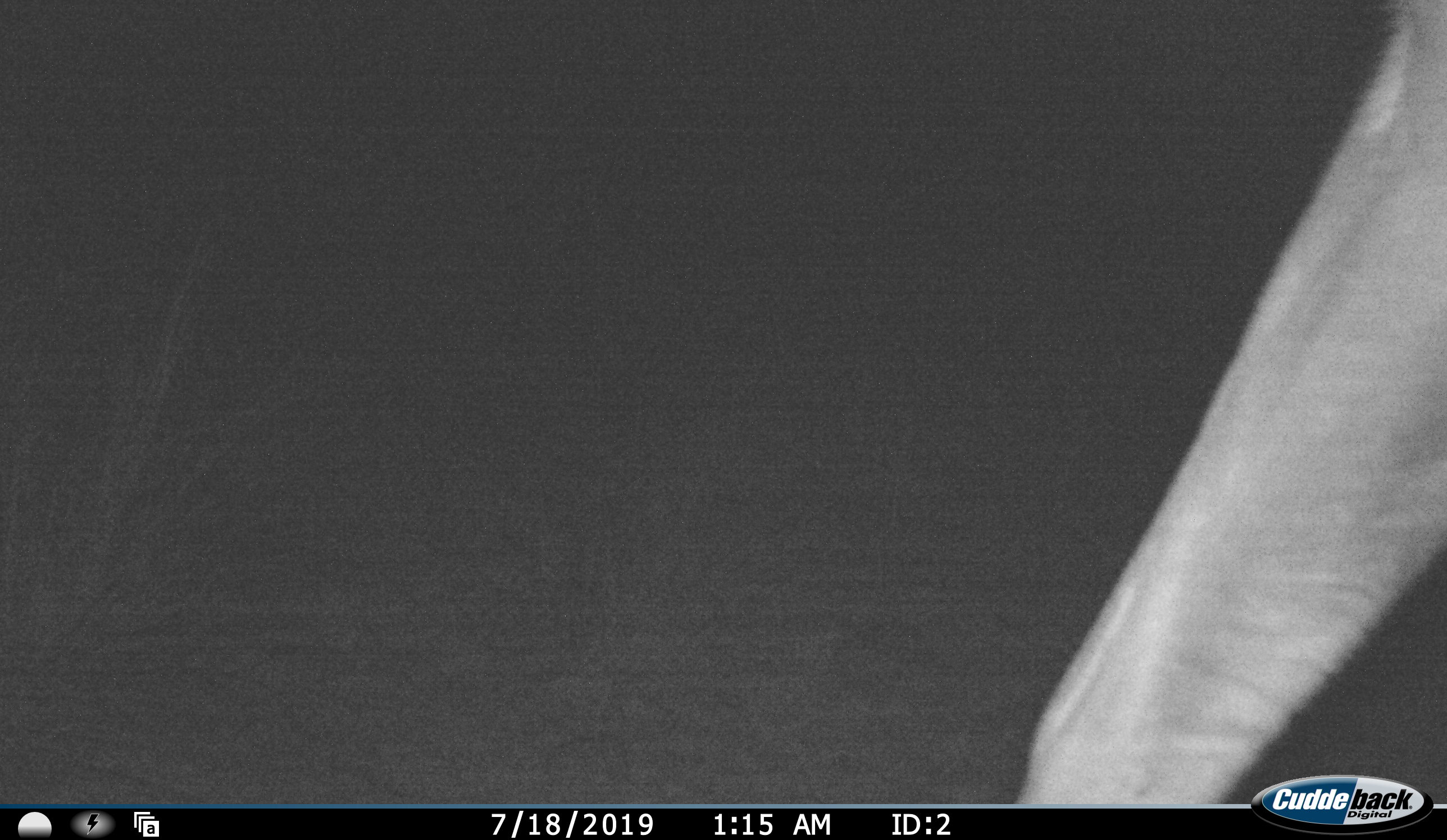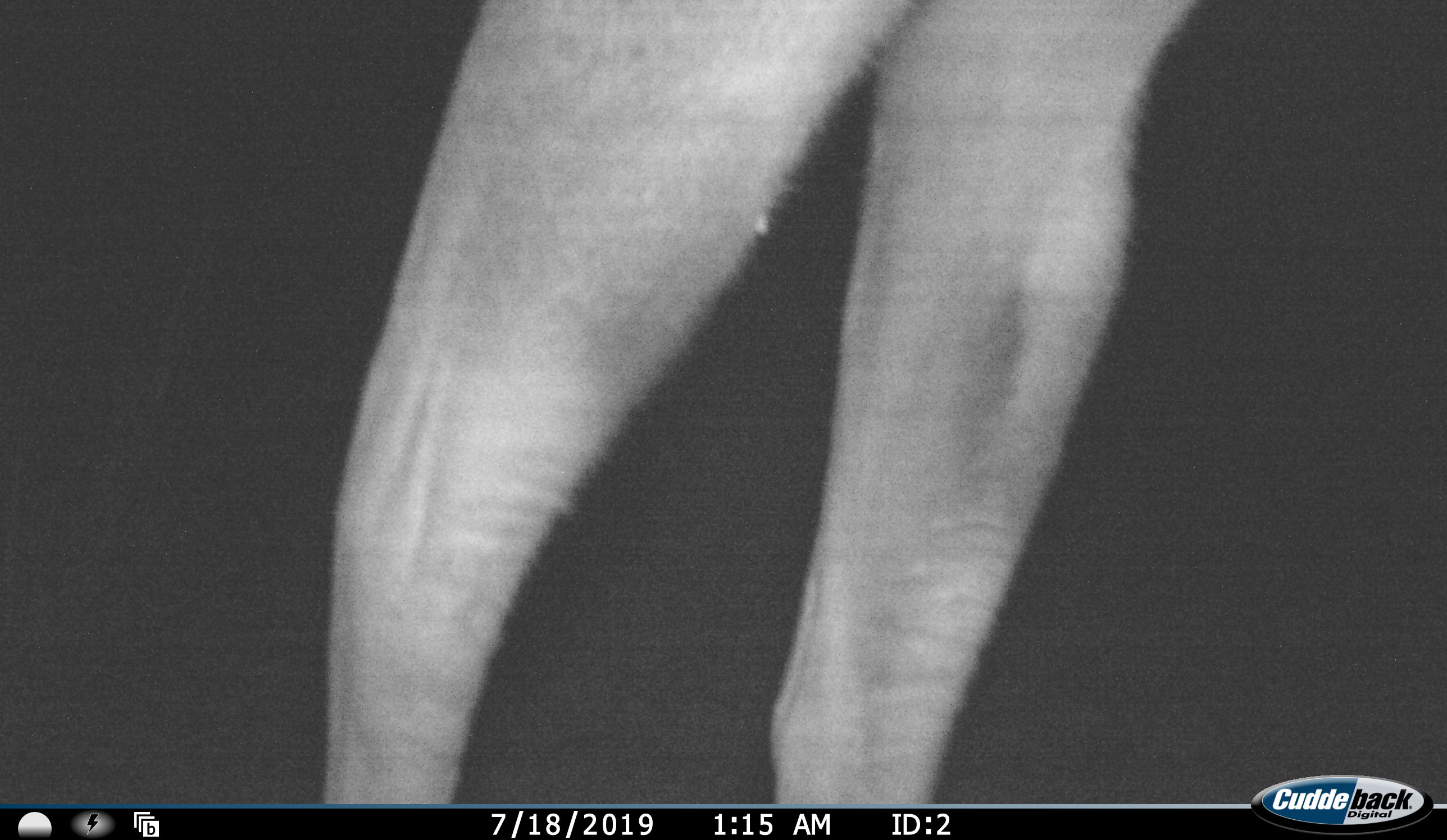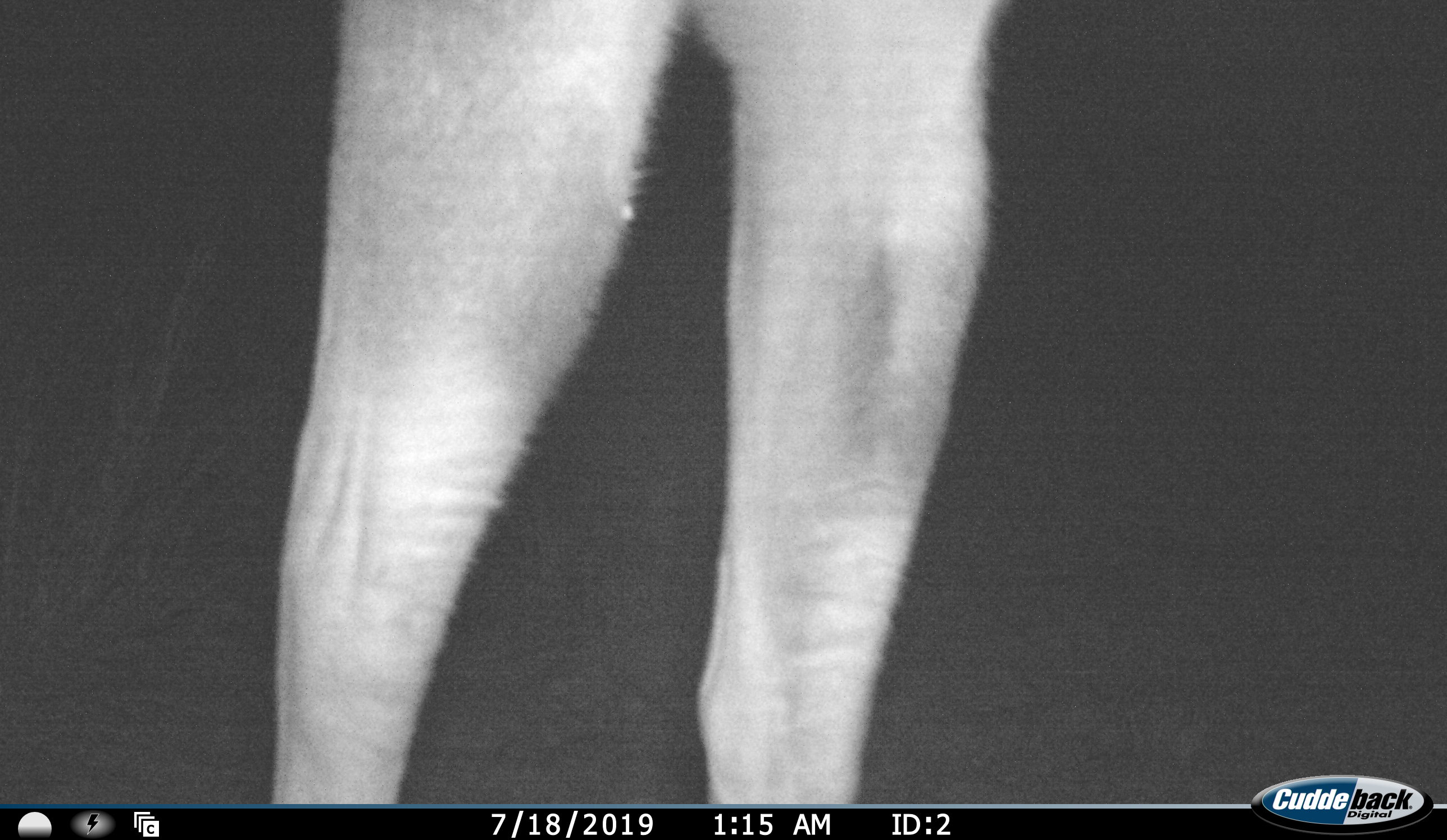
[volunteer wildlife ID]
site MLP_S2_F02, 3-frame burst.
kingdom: Animalia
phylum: Chordata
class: Mammalia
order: Artiodactyla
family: Bovidae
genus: Tragelaphus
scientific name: Tragelaphus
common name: kudu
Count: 1.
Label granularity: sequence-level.